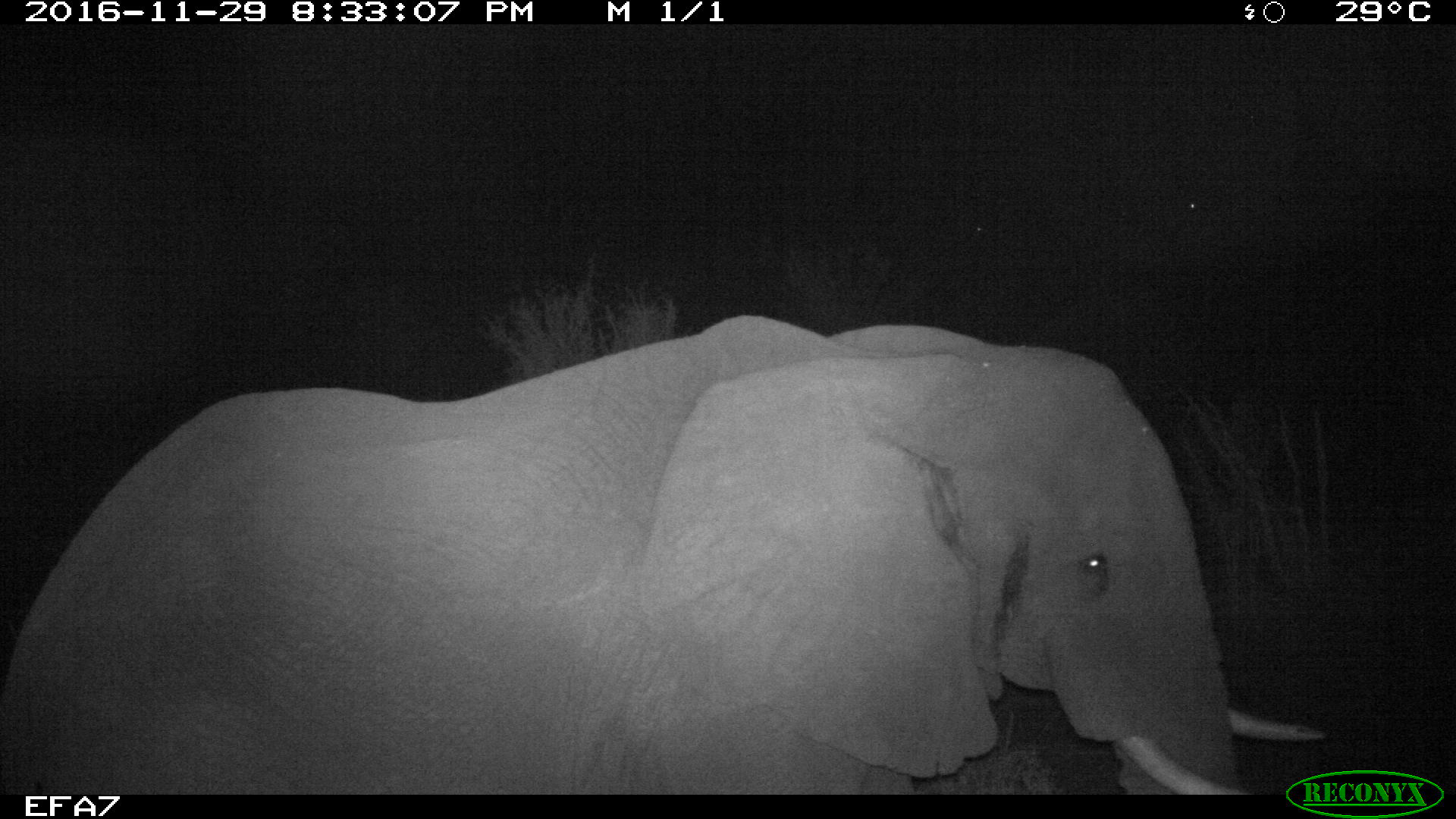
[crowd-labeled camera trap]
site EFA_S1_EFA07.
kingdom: Animalia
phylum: Chordata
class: Mammalia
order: Proboscidea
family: Elephantidae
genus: Loxodonta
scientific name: Loxodonta africana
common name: african bush elephant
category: elephant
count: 1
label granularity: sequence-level